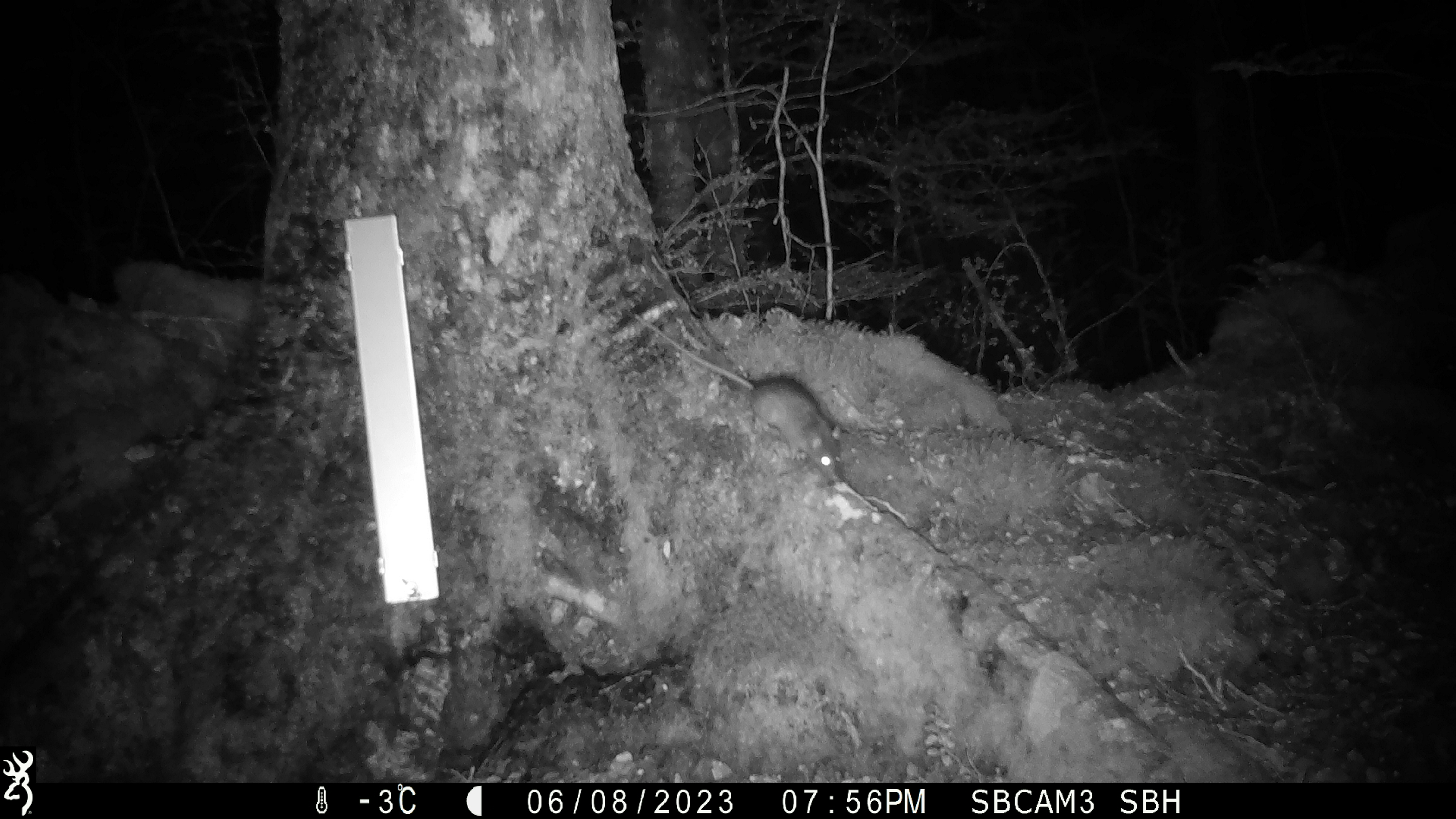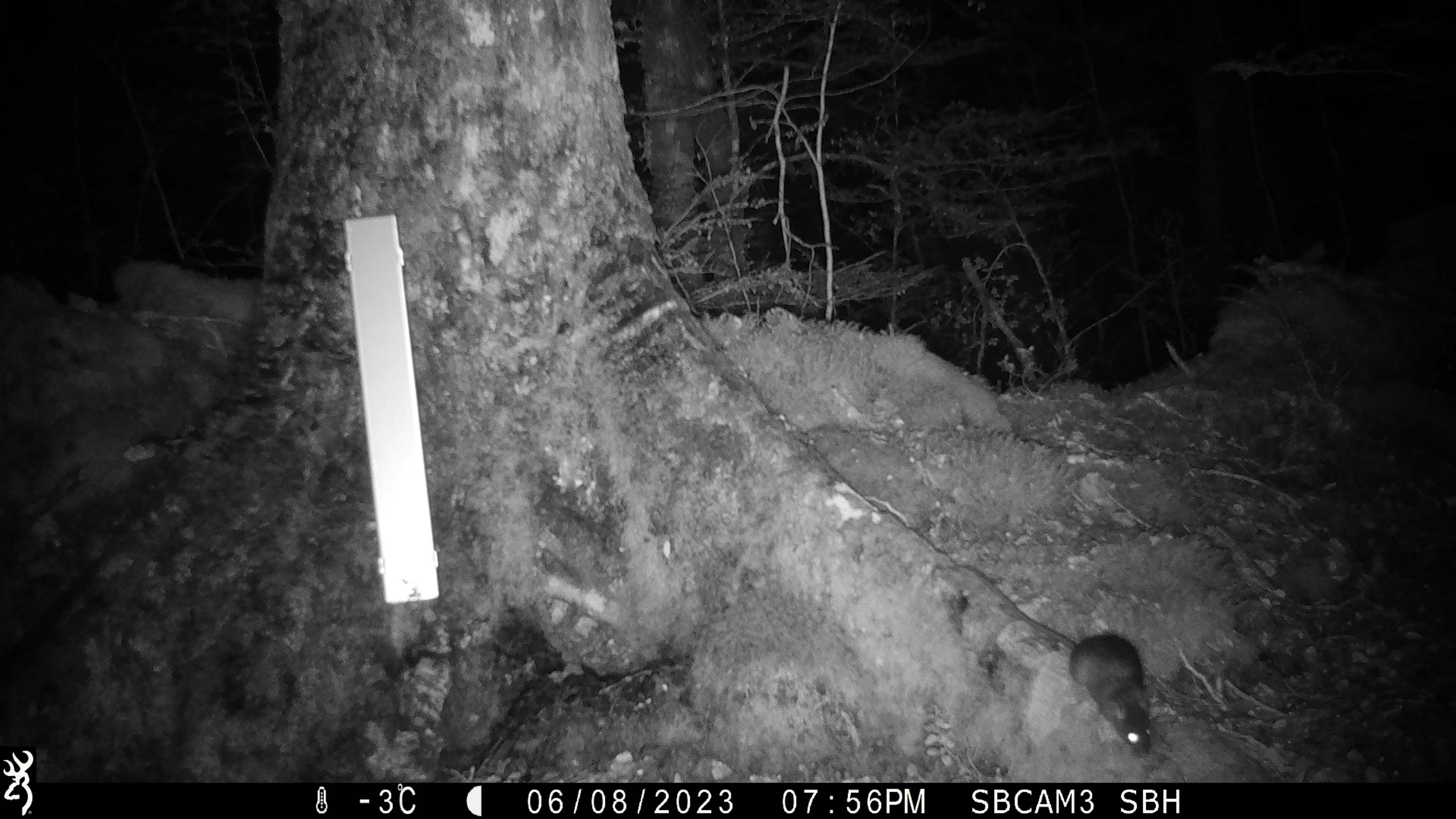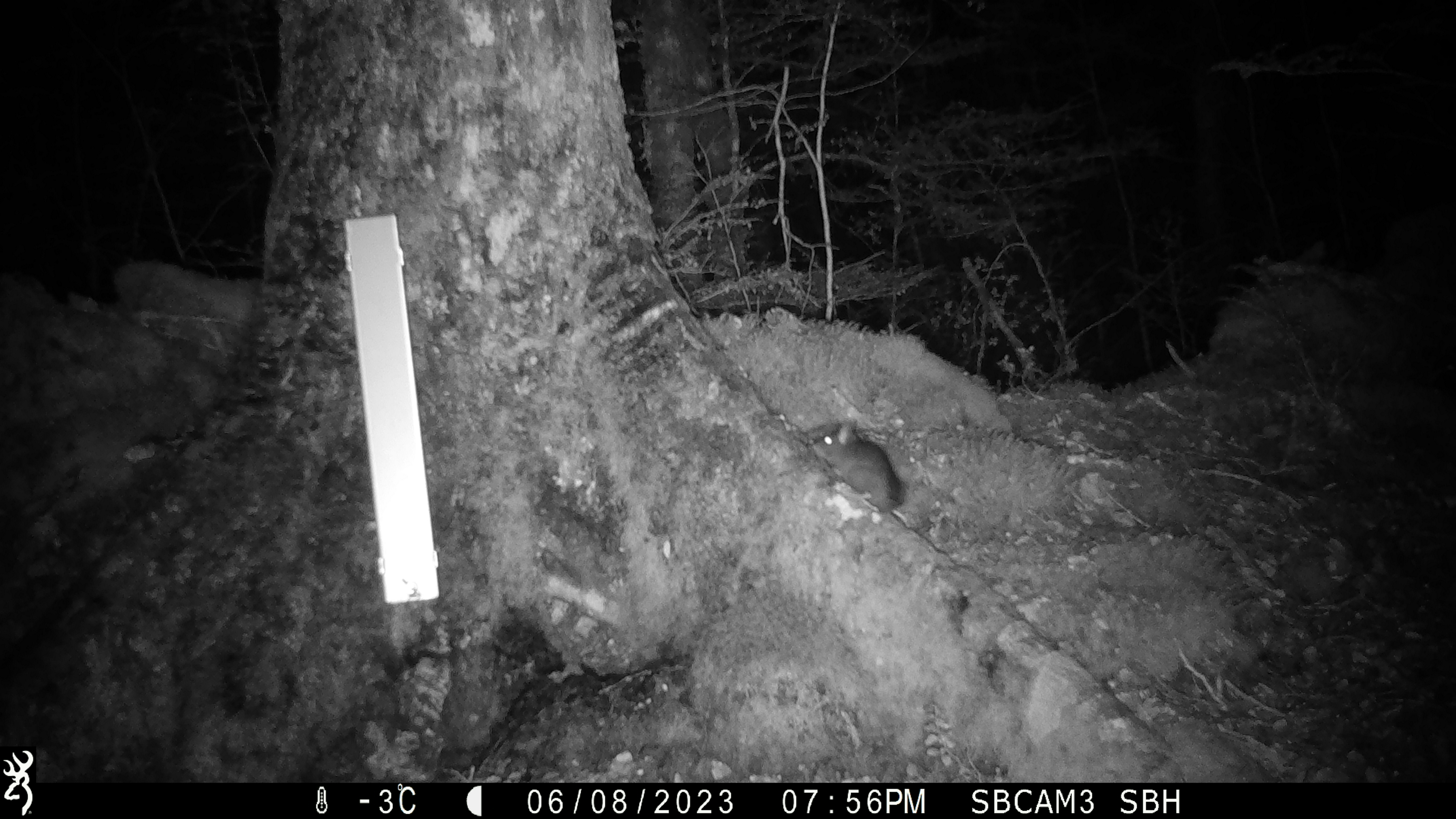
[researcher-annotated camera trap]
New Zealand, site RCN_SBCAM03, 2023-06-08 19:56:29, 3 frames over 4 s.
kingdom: Animalia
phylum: Chordata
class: Mammalia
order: Rodentia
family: Muridae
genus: Rattus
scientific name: Rattus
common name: rat